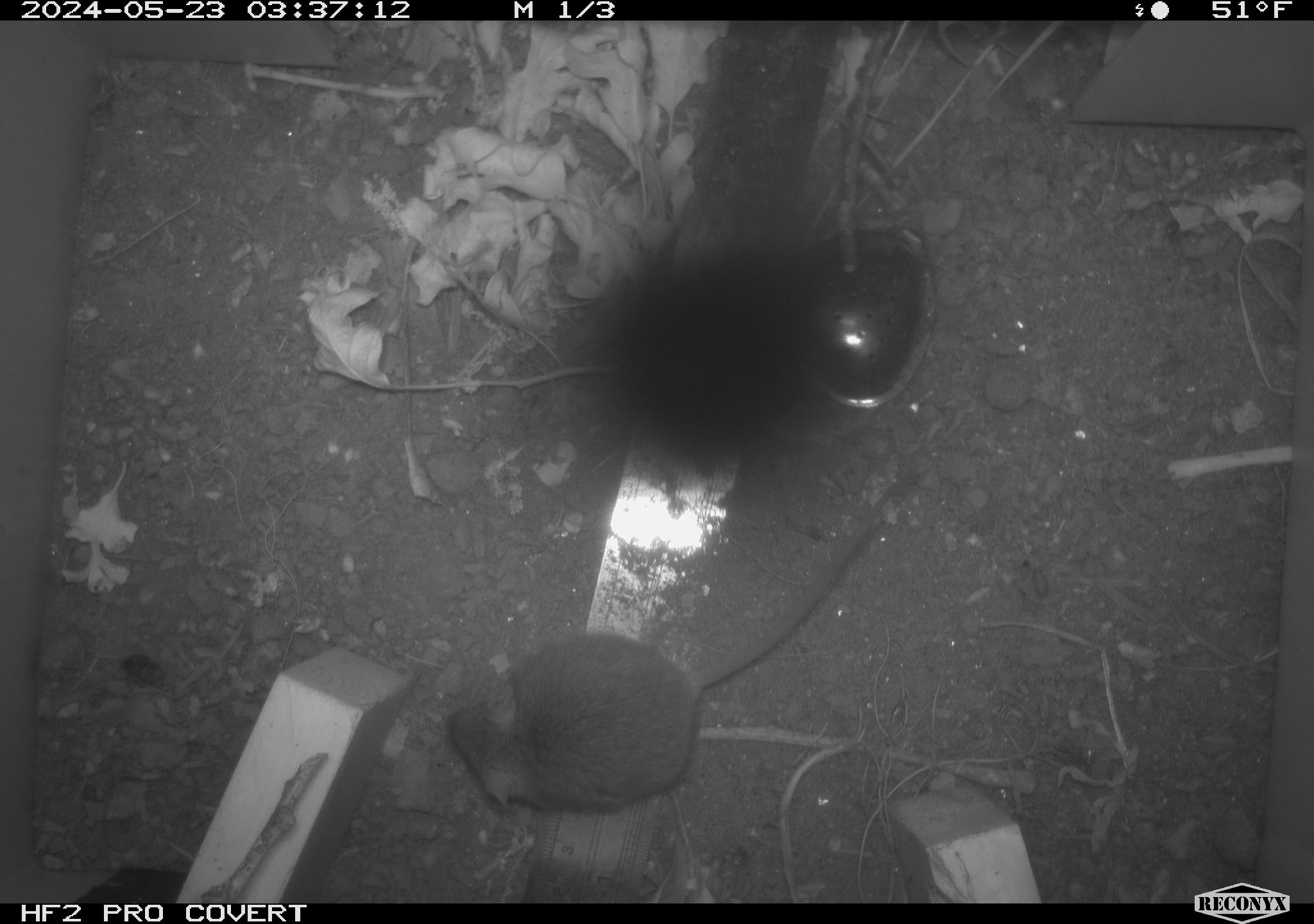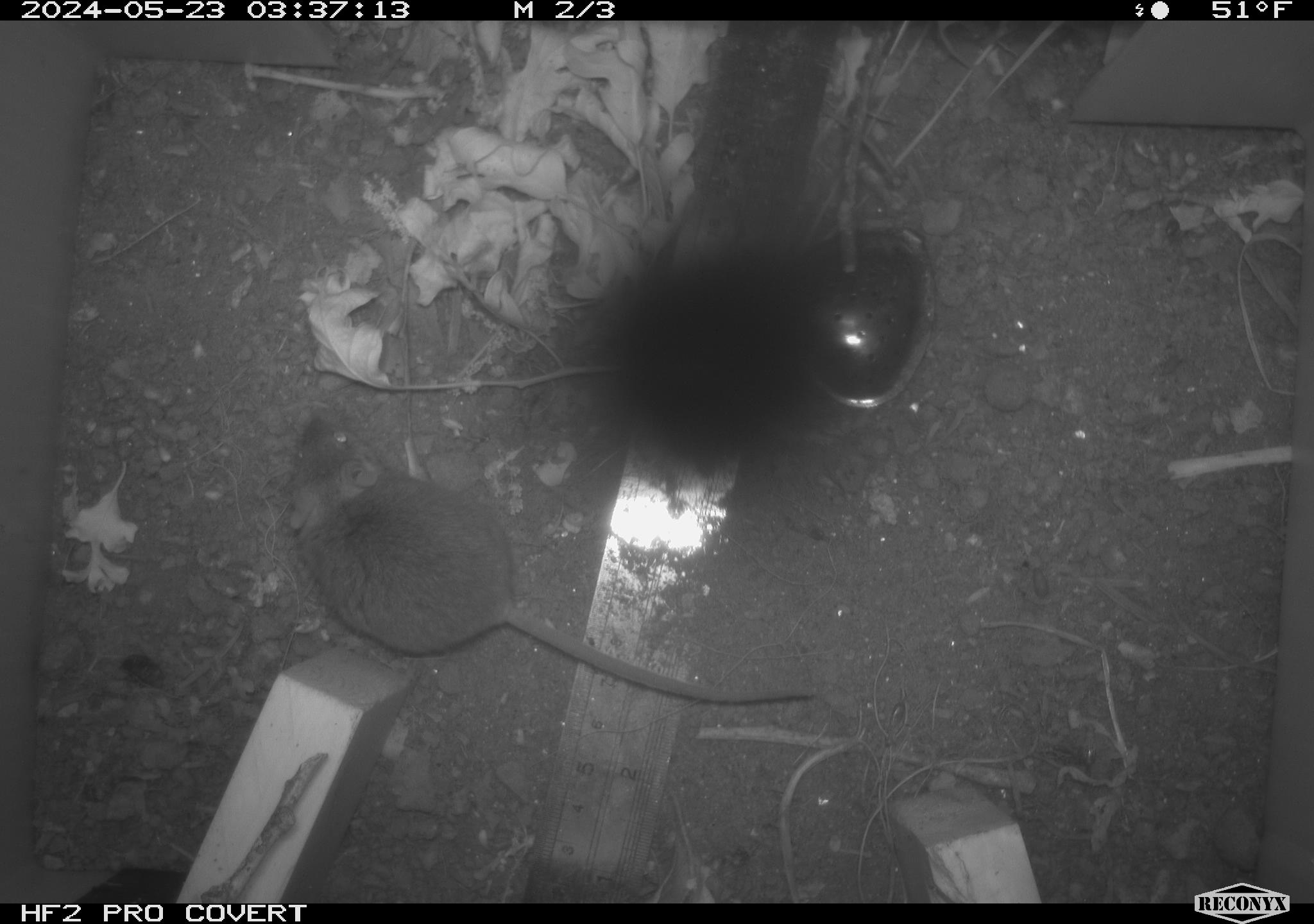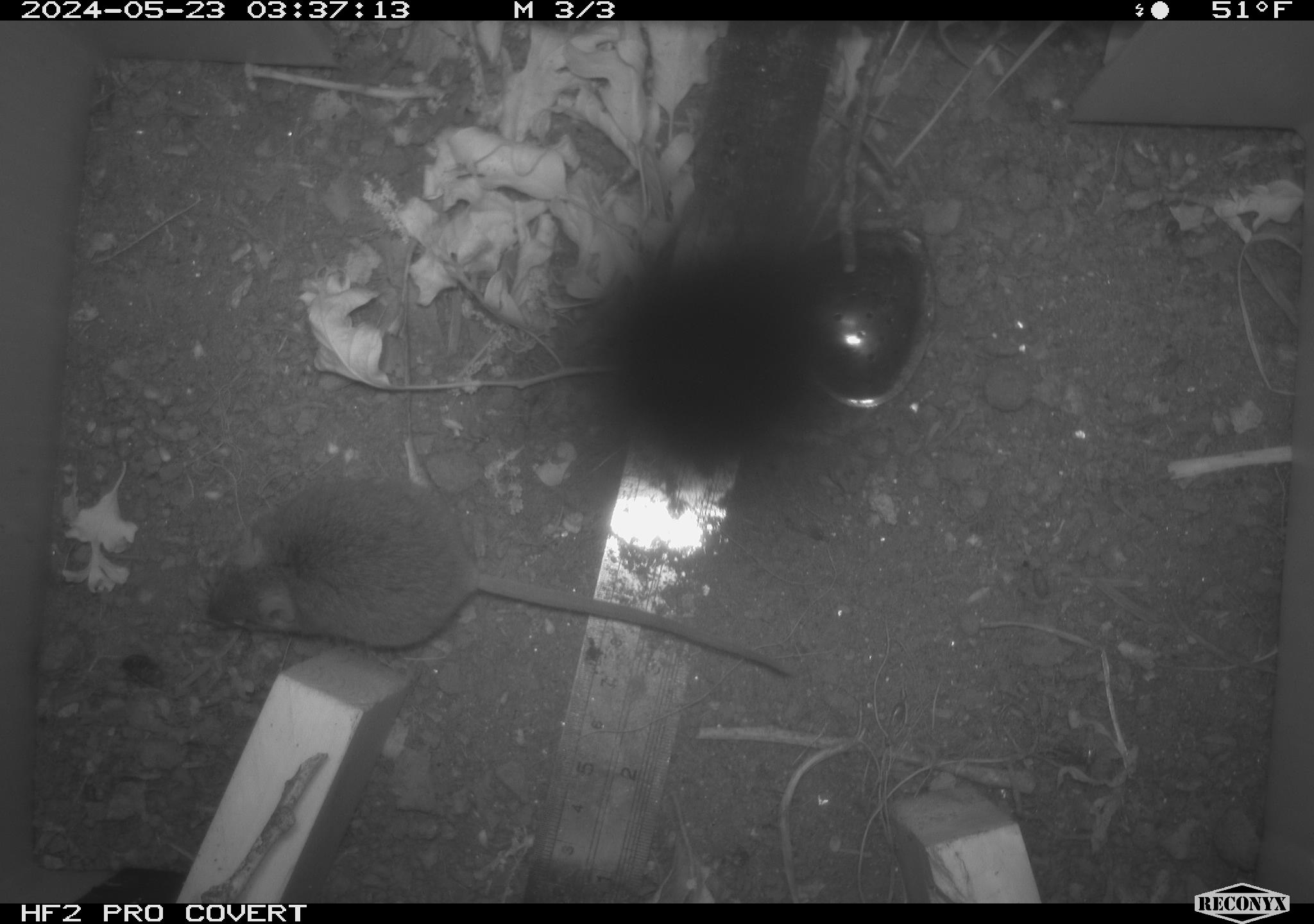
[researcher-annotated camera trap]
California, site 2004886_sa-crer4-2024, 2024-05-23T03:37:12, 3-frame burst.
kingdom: Animalia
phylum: Chordata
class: Mammalia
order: Rodentia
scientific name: Rodentia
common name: mouse species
Mouse species (Rodentia).